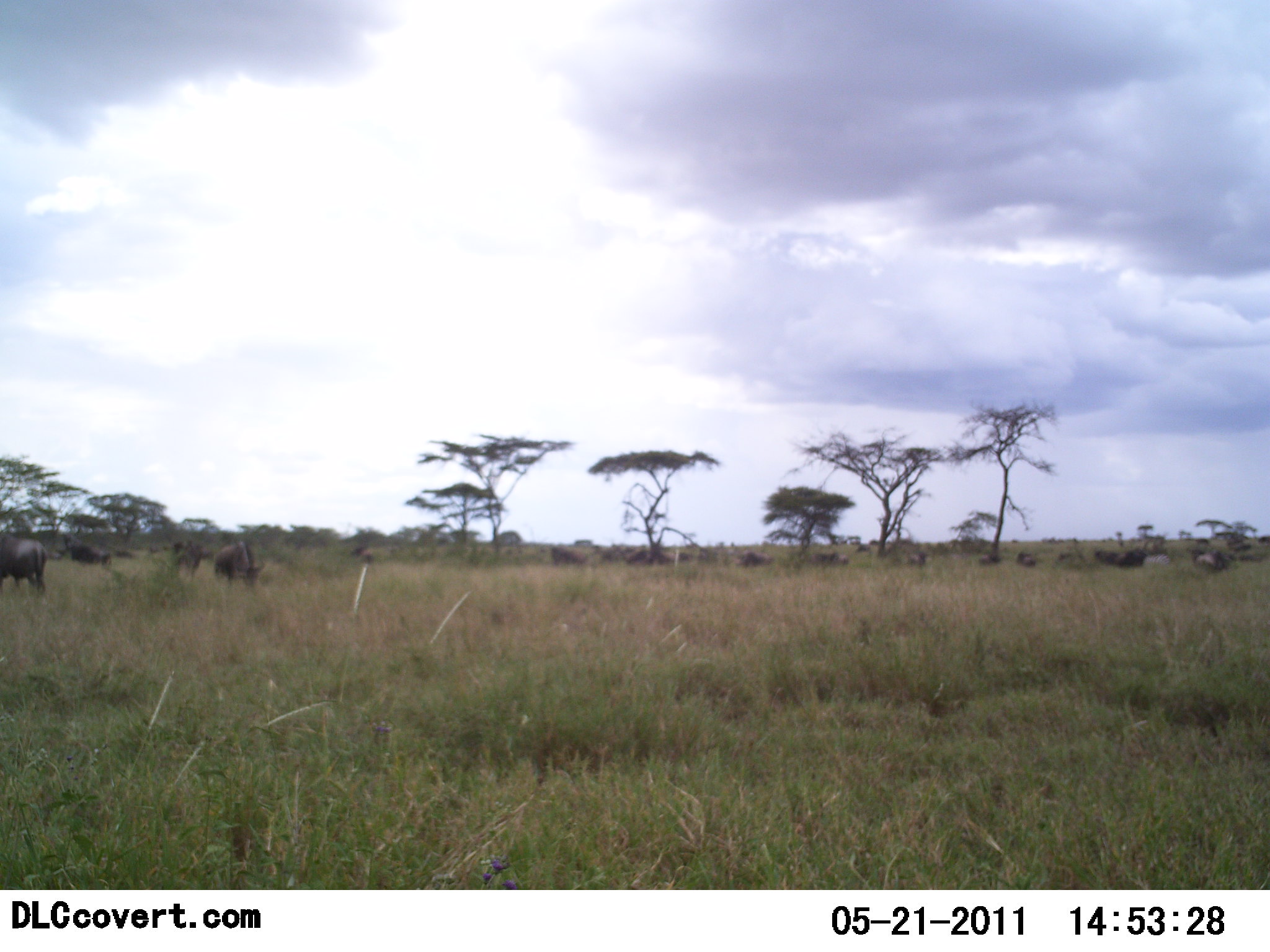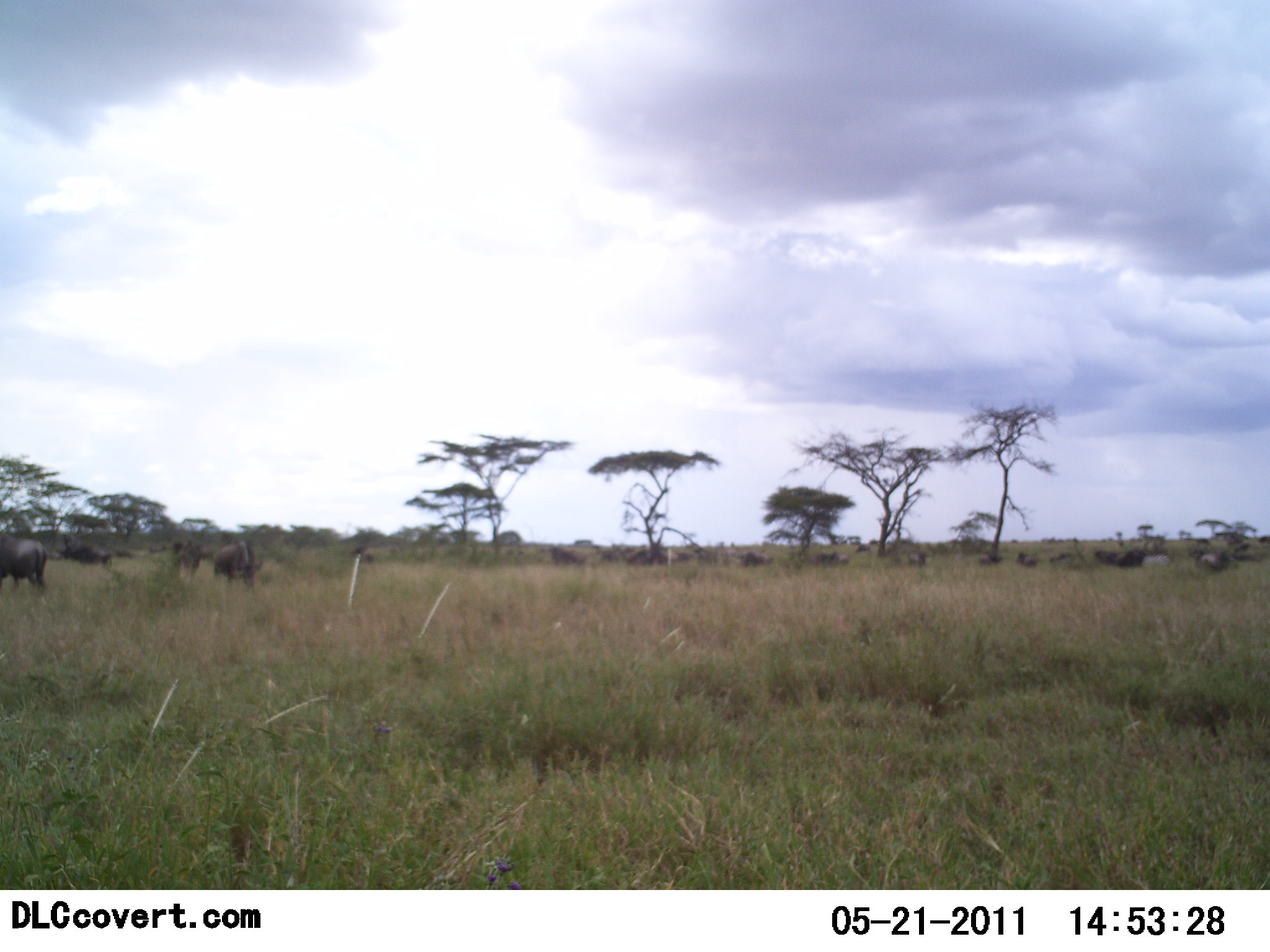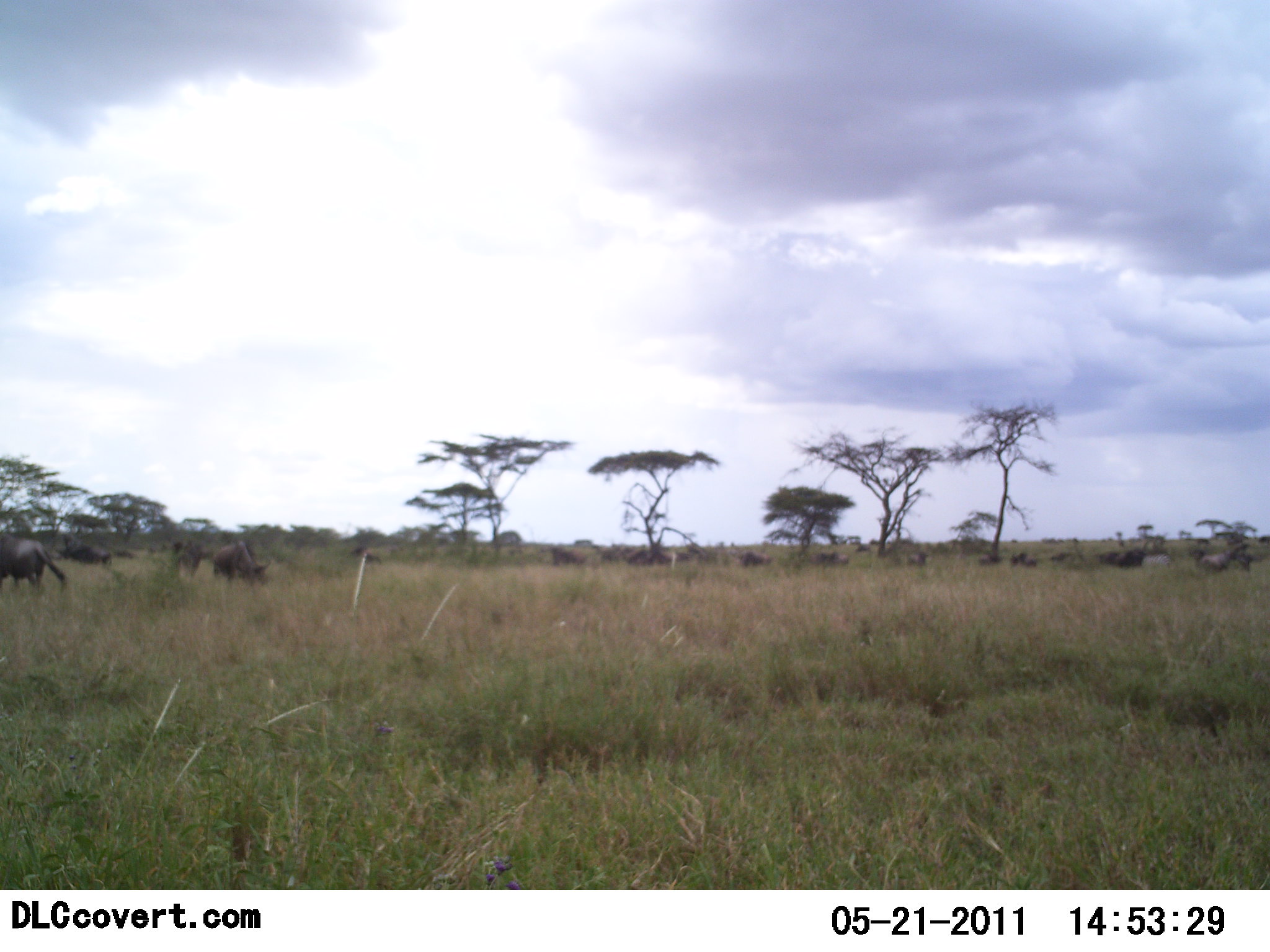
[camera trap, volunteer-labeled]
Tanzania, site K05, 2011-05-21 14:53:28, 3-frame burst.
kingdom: Animalia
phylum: Chordata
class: Mammalia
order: Artiodactyla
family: Bovidae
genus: Connochaetes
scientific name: Connochaetes taurinus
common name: blue wildebeest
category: wildebeest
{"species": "wildebeest (blue wildebeest) (Connochaetes taurinus)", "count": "11-50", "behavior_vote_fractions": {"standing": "50%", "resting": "8%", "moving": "25%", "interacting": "0%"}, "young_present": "0%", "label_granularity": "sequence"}